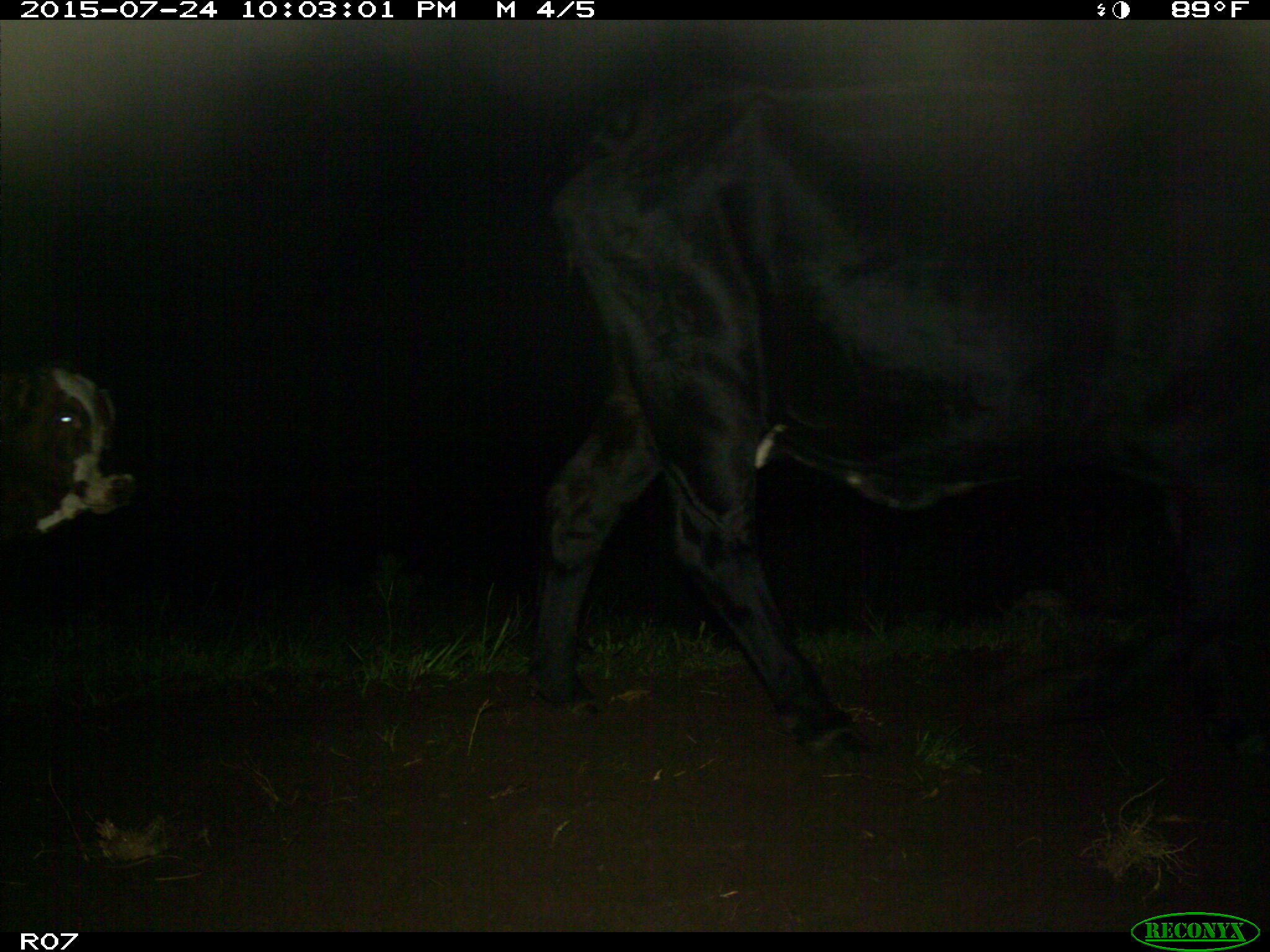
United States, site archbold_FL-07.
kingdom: Animalia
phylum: Chordata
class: Mammalia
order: Artiodactyla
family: Bovidae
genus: Bos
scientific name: Bos taurus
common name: domestic cow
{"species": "Bos taurus (domestic cow)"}